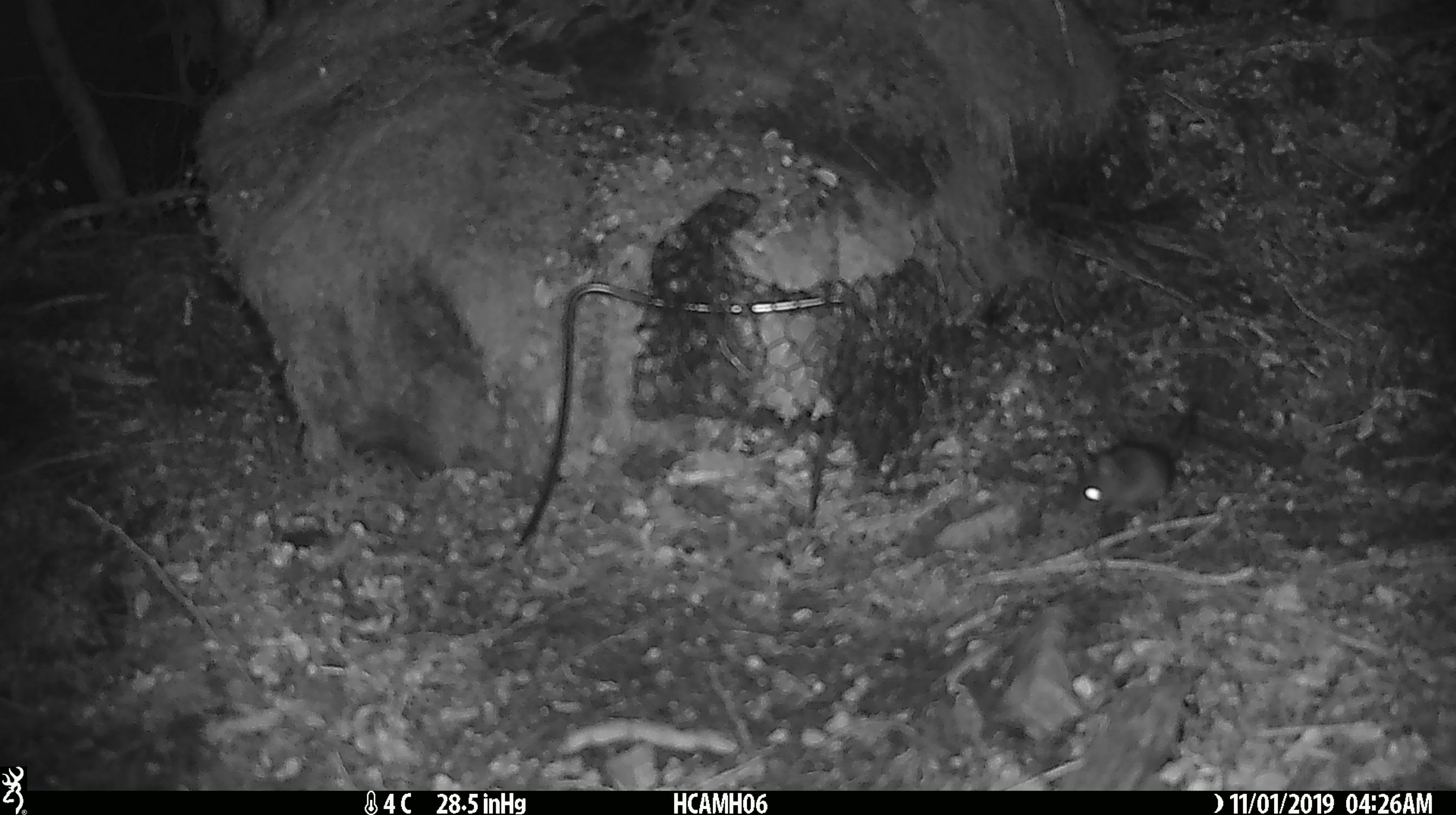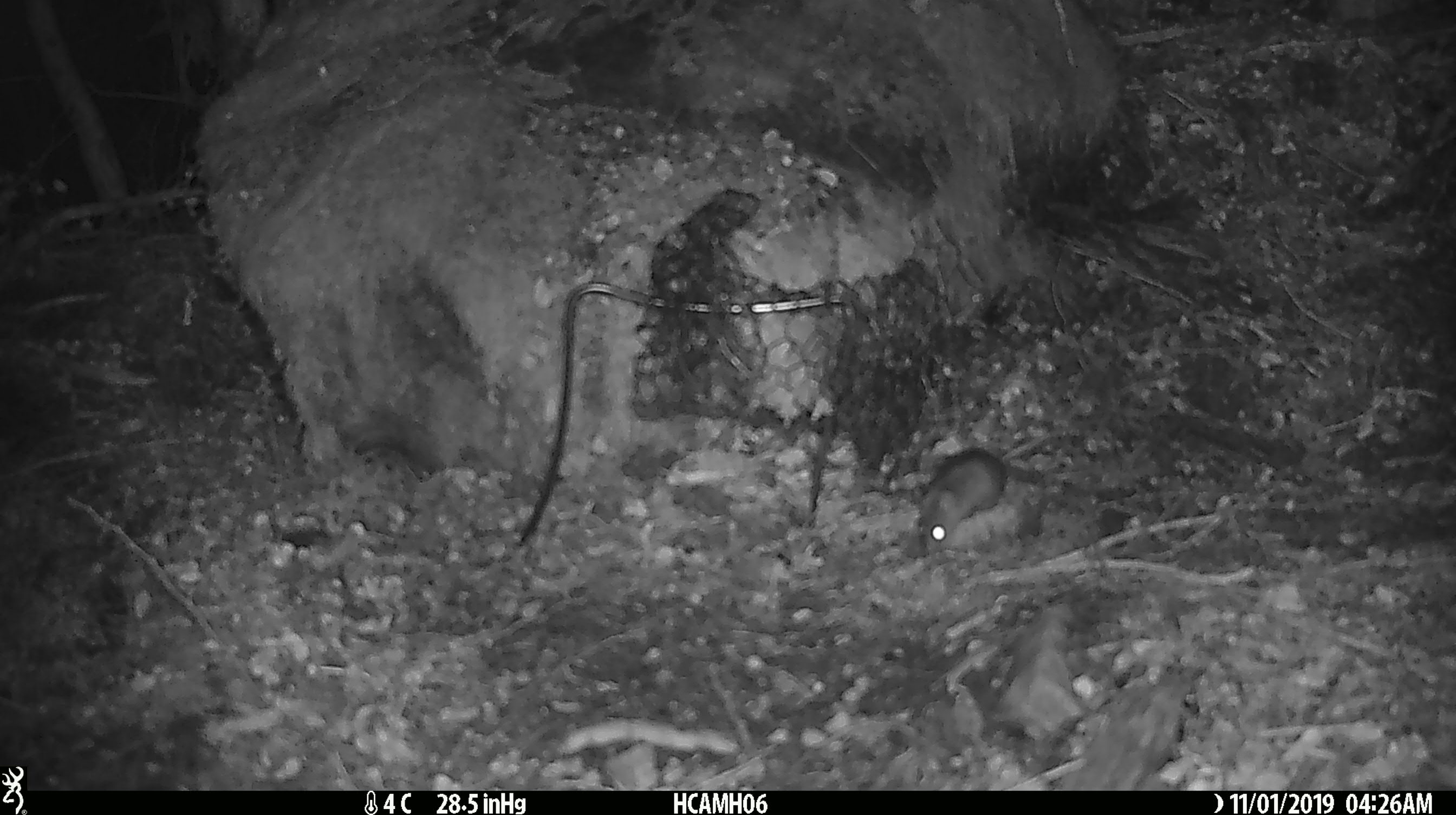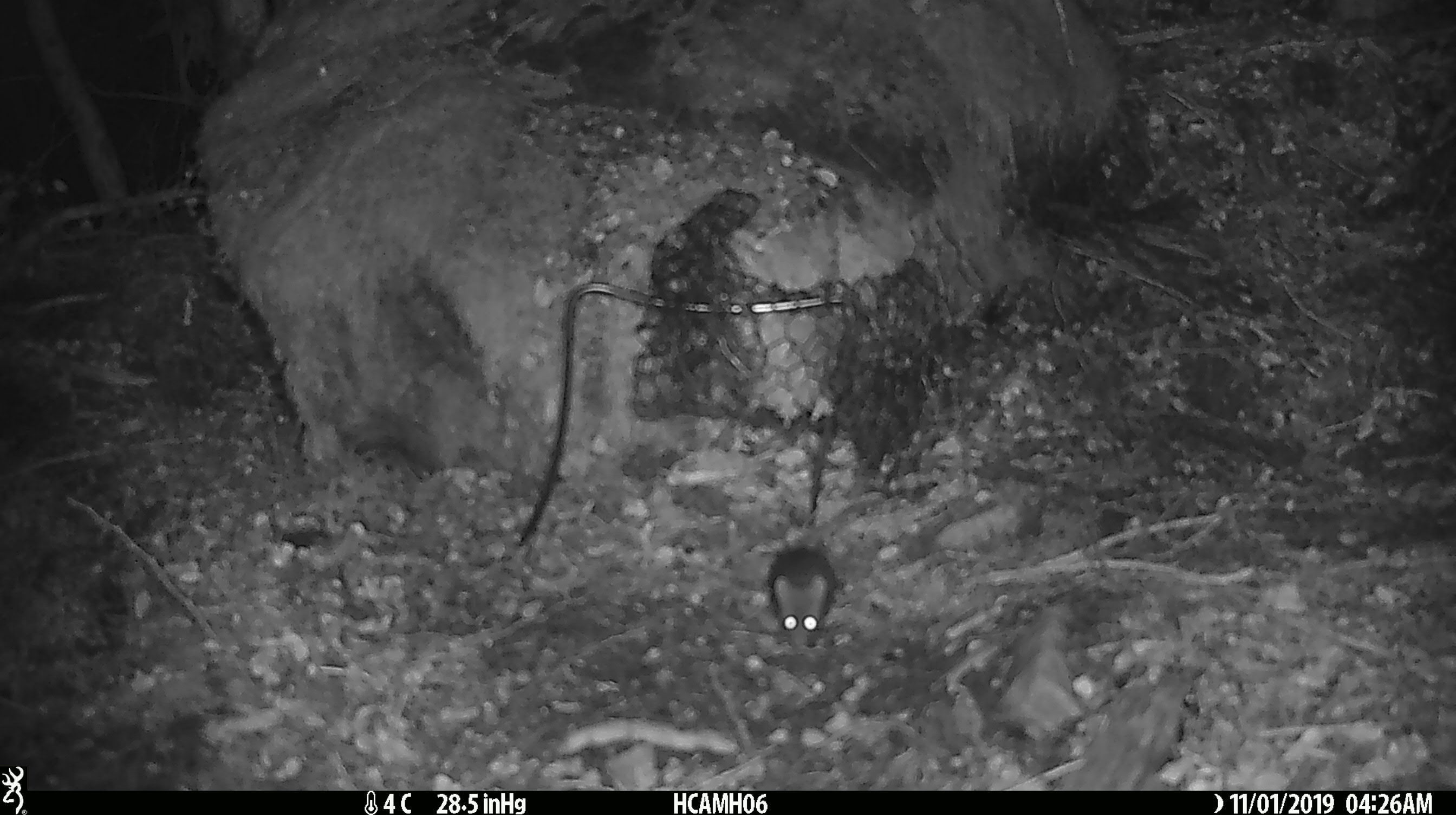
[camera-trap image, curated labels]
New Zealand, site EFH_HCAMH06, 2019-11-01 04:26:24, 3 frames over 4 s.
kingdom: Animalia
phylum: Chordata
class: Mammalia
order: Rodentia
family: Muridae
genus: Mus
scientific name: Mus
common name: mouse